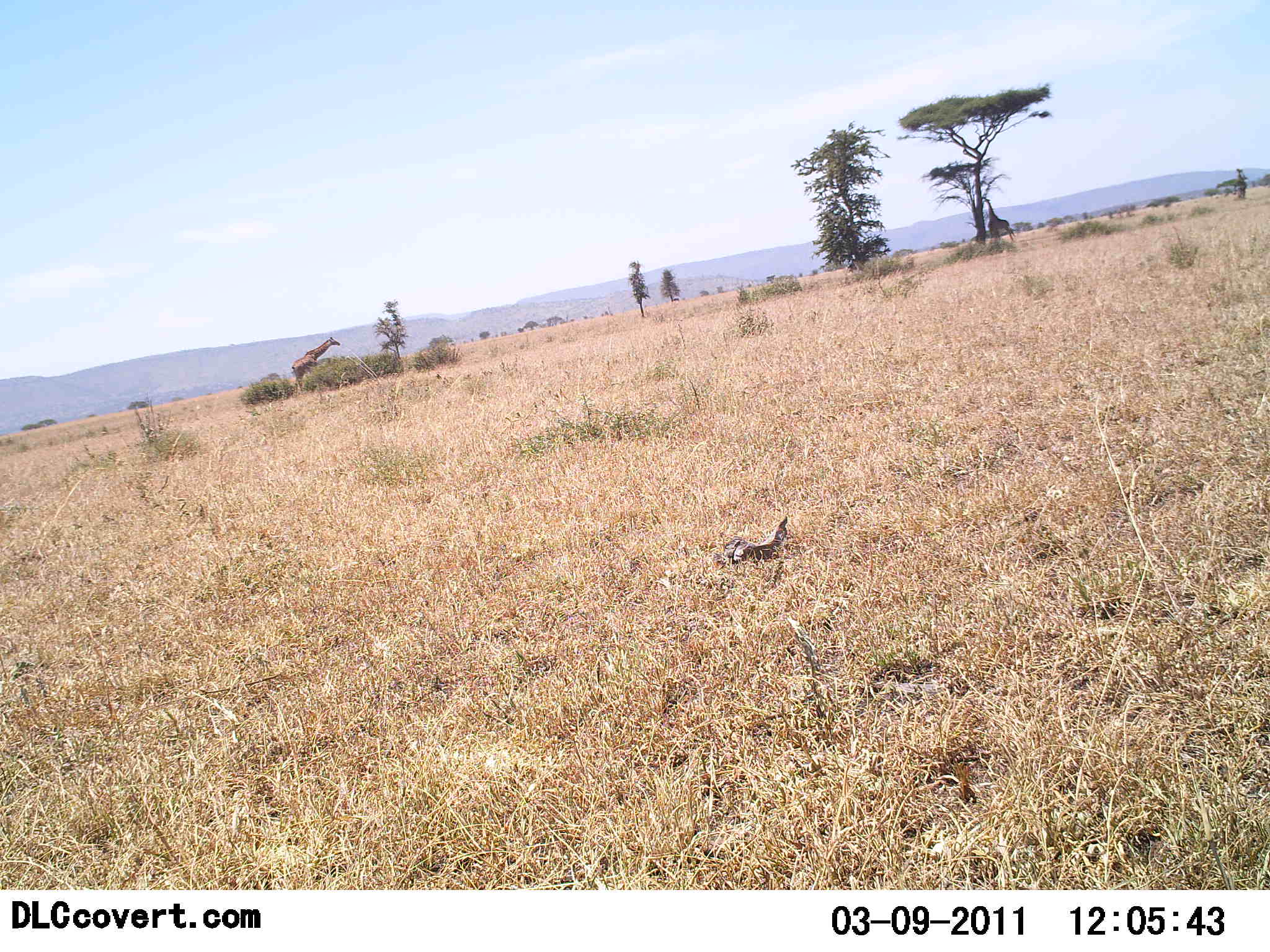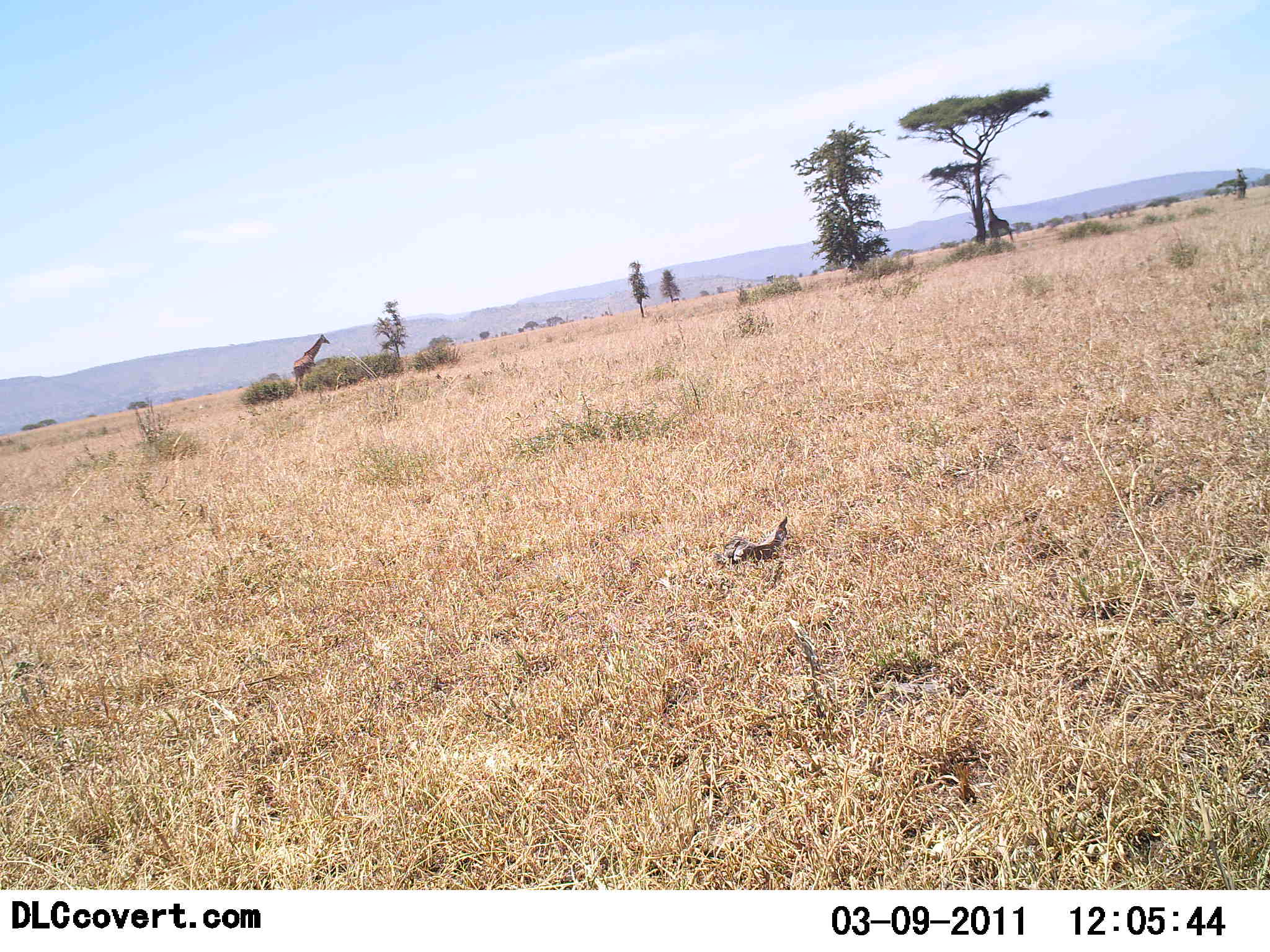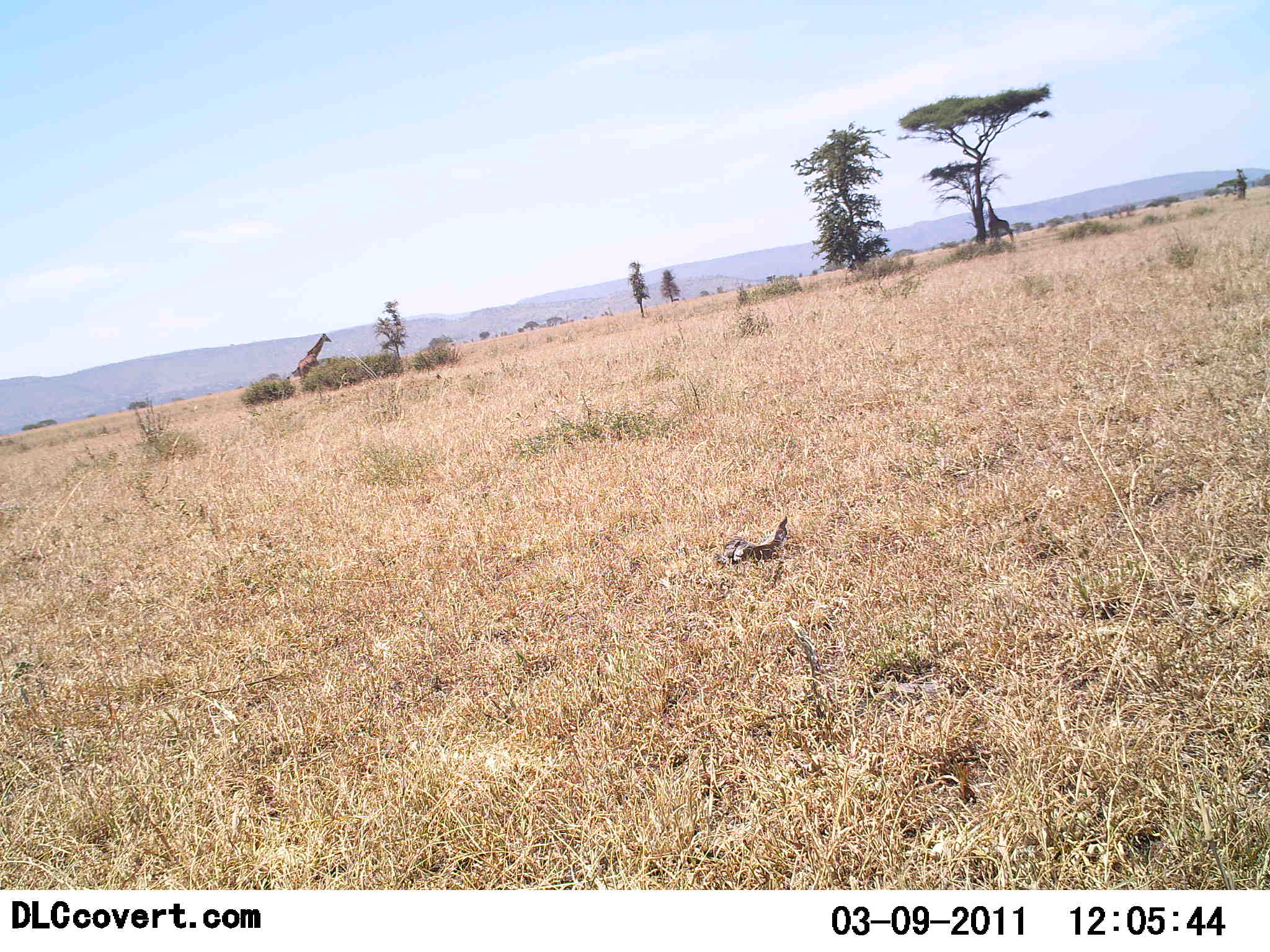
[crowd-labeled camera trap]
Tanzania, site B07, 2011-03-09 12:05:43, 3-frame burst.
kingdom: Animalia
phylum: Chordata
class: Mammalia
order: Artiodactyla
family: Giraffidae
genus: Giraffa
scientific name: Giraffa camelopardalis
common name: giraffe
Giraffe (Giraffa camelopardalis), count 1. Behavior (volunteer vote fractions): standing 38%, resting 0%, moving 54%, interacting 0%. Young present (vote fraction): 0%. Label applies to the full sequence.